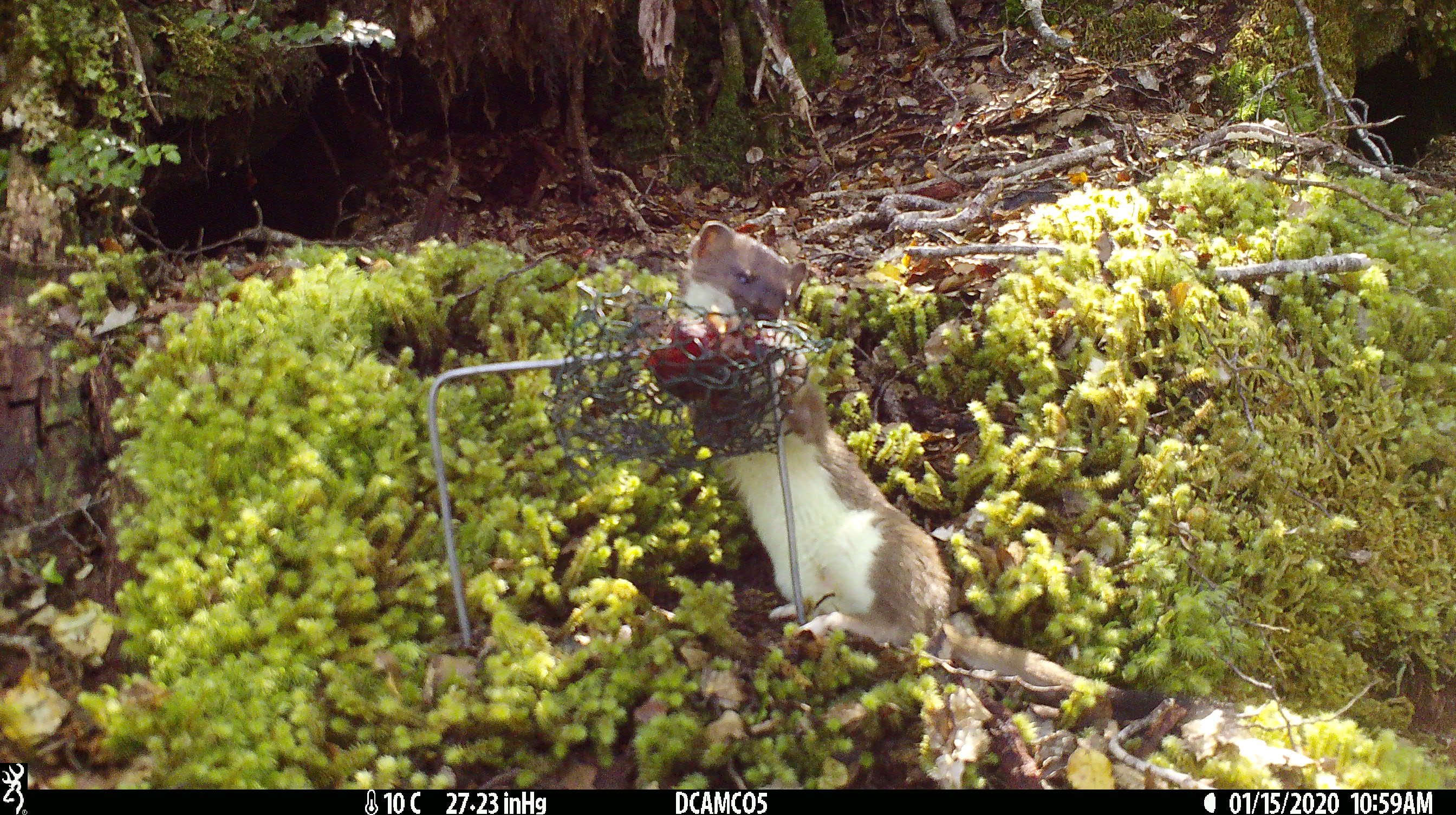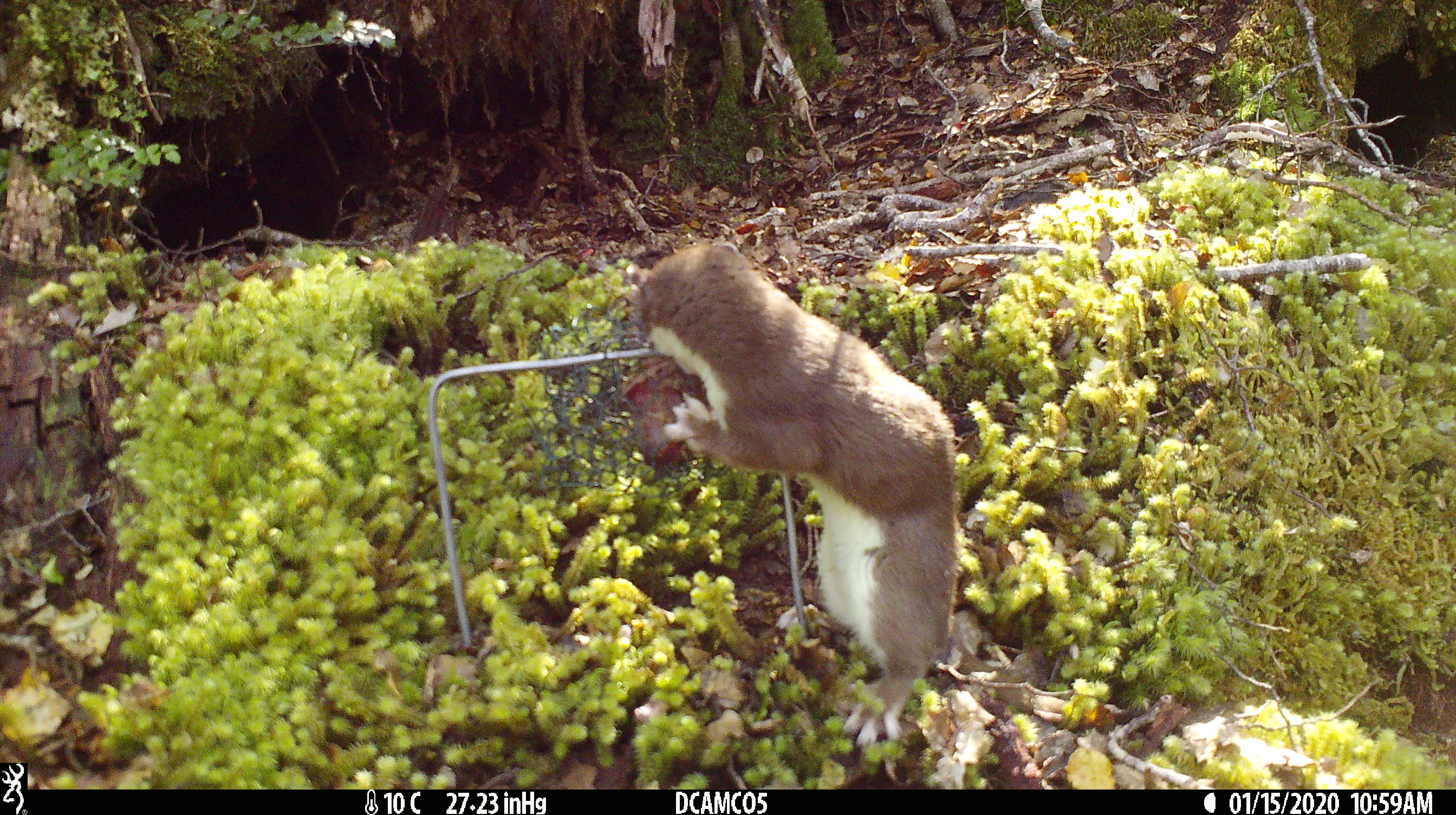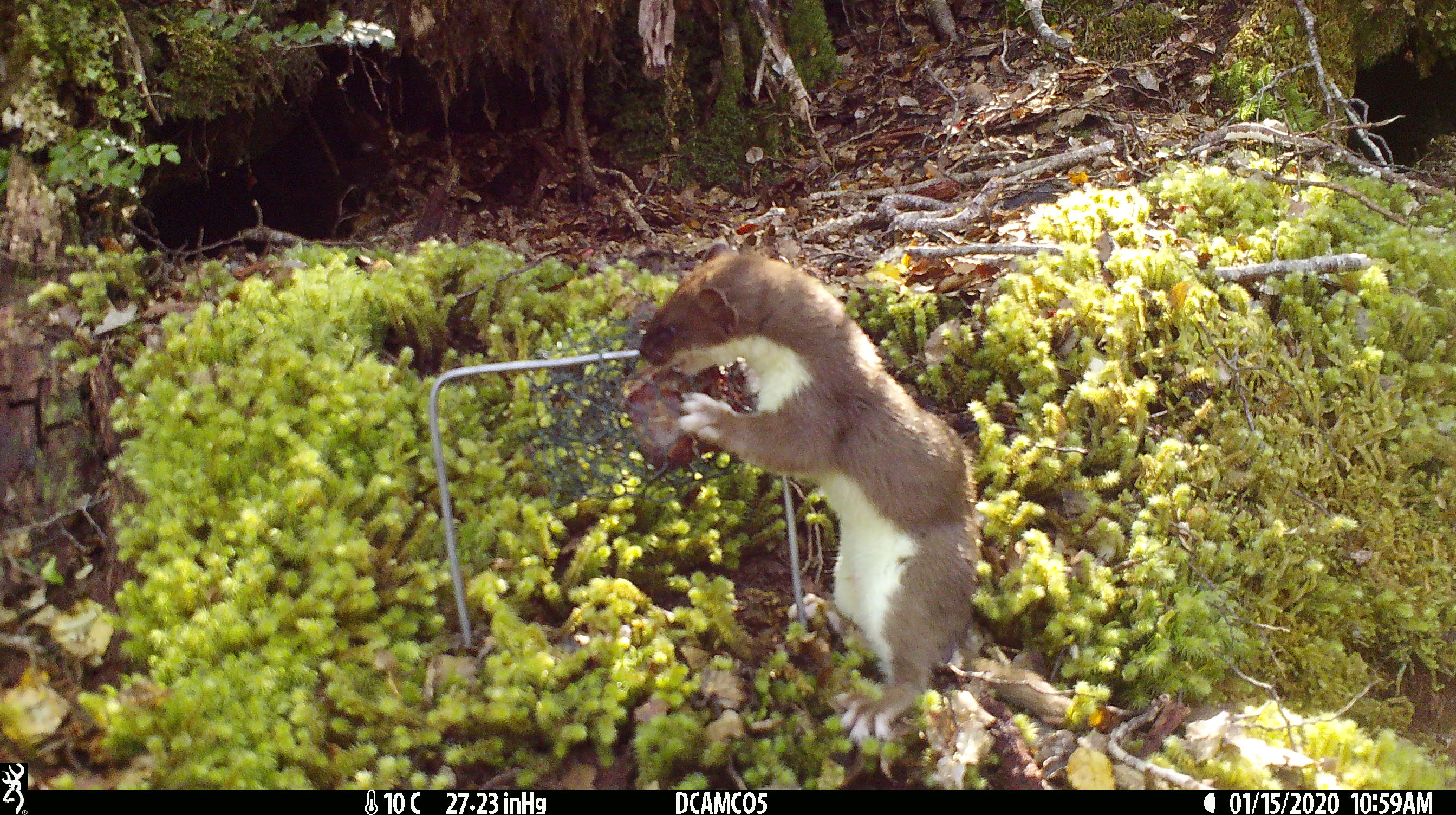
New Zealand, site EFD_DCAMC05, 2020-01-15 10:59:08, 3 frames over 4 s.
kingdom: Animalia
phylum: Chordata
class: Mammalia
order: Carnivora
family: Mustelidae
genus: Mustela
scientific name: Mustela erminea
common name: stoat